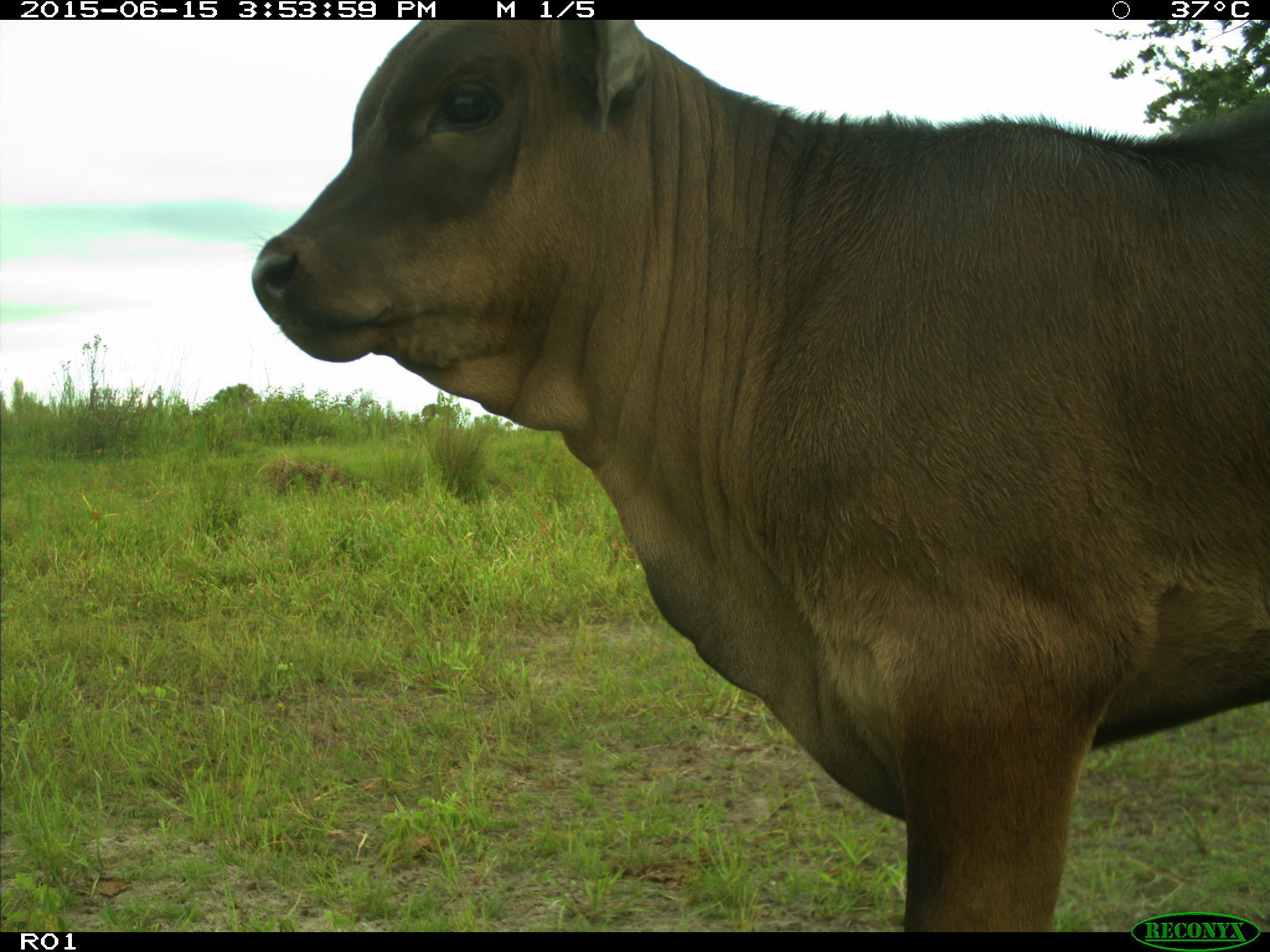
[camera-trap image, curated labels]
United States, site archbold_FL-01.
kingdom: Animalia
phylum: Chordata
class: Mammalia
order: Artiodactyla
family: Bovidae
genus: Bos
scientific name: Bos taurus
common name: domestic cow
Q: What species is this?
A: Bos taurus (domestic cow).